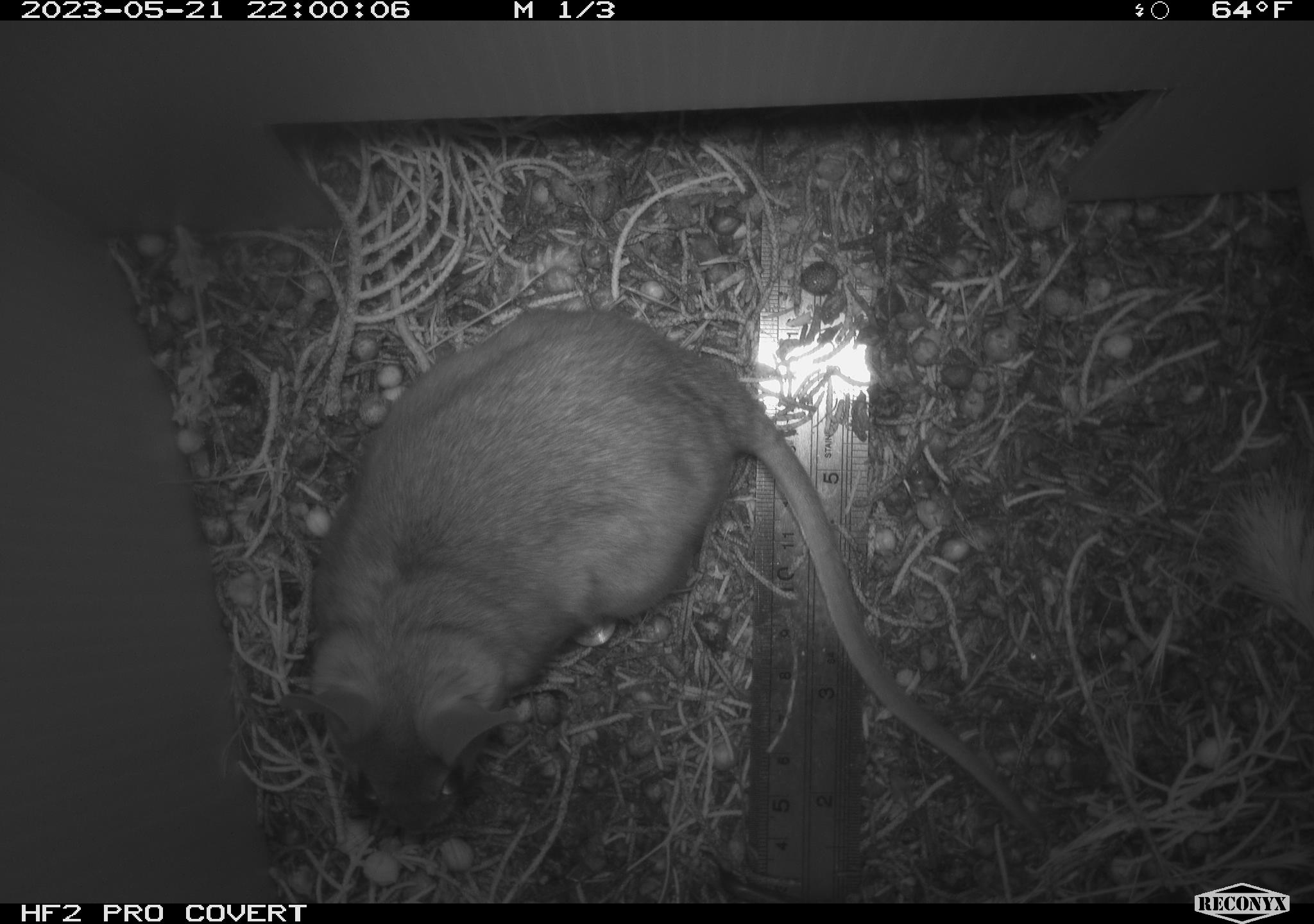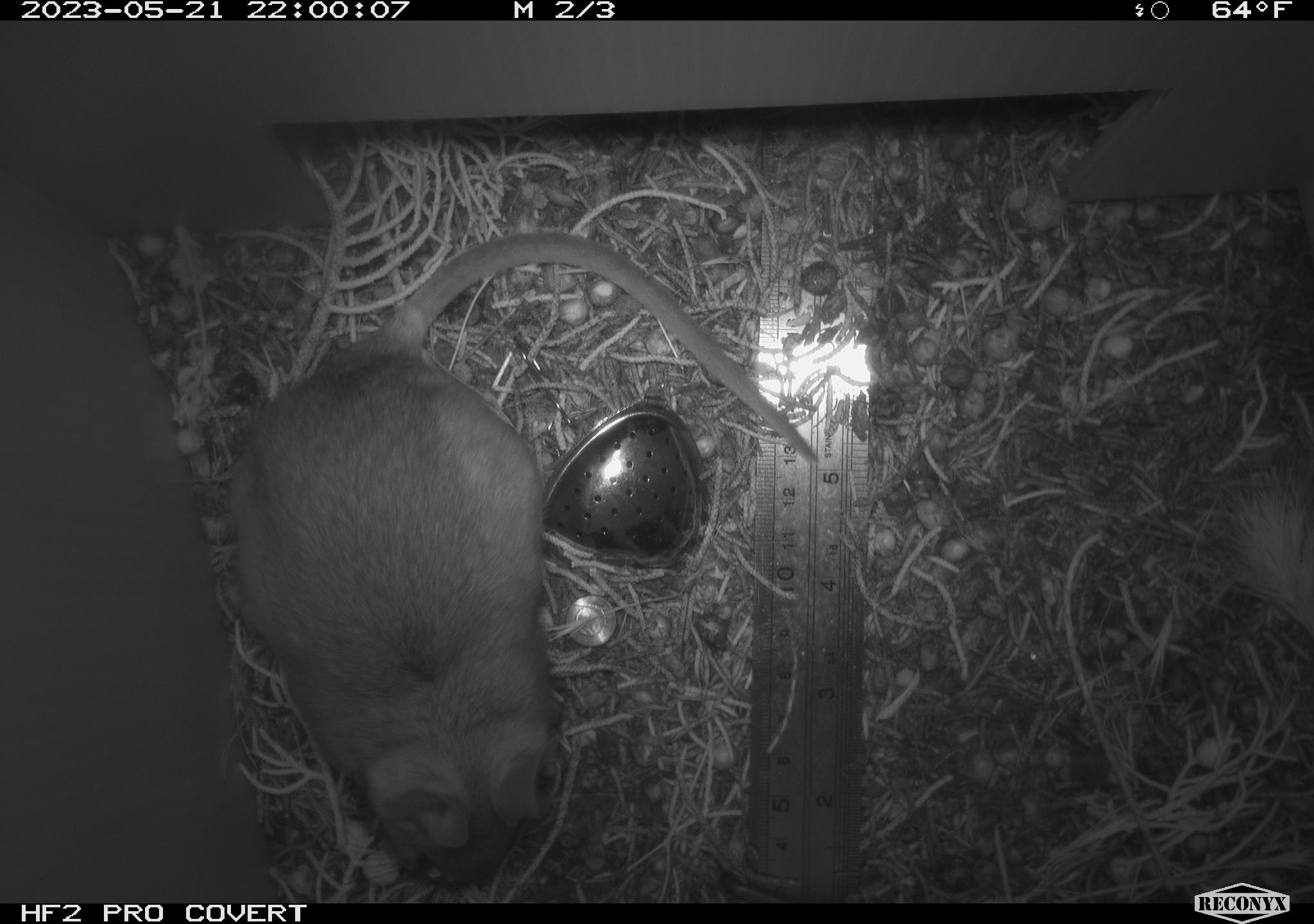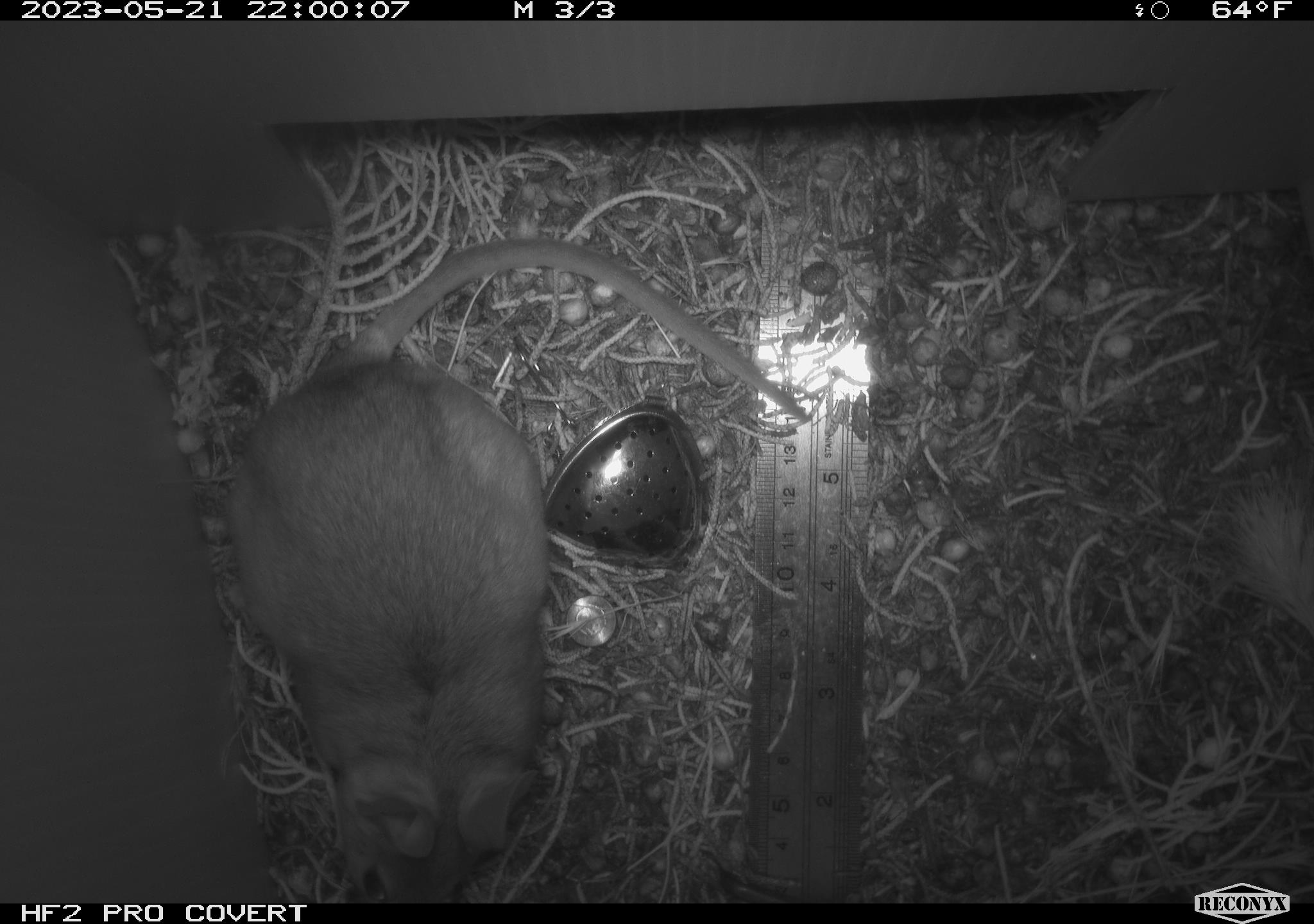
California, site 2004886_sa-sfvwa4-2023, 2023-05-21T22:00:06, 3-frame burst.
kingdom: Animalia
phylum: Chordata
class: Mammalia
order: Rodentia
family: Cricetidae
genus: Neotoma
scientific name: Neotoma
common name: pack rat or woodrat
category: neotoma species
Neotoma species (pack rat or woodrat) (Neotoma).